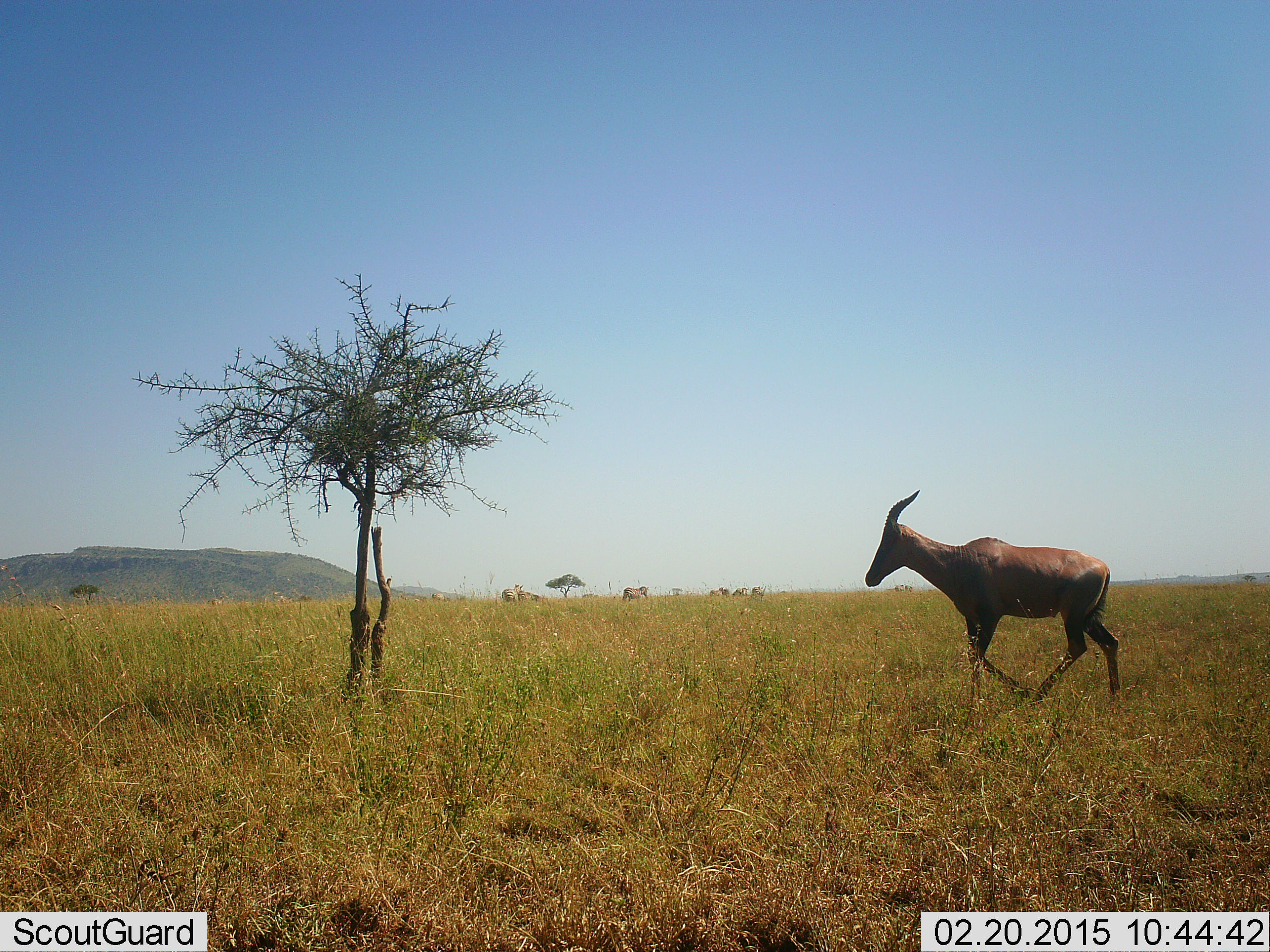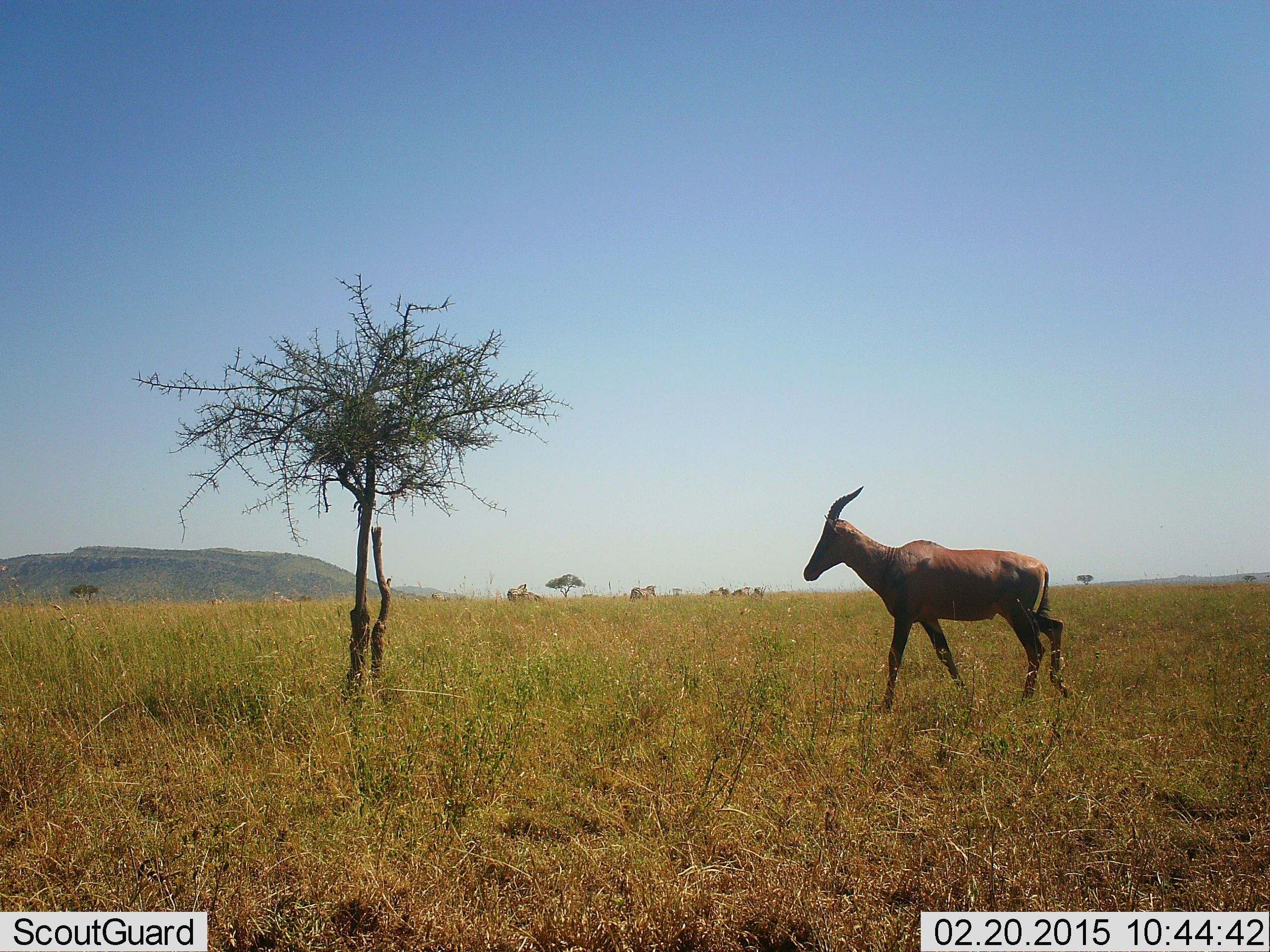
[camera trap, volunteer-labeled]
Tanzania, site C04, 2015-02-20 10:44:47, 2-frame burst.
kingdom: Animalia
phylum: Chordata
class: Mammalia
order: Artiodactyla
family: Bovidae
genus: Damaliscus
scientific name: Damaliscus lunatus jimela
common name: topi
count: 1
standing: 7%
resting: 0%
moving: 100%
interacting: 0%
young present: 0%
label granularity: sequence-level